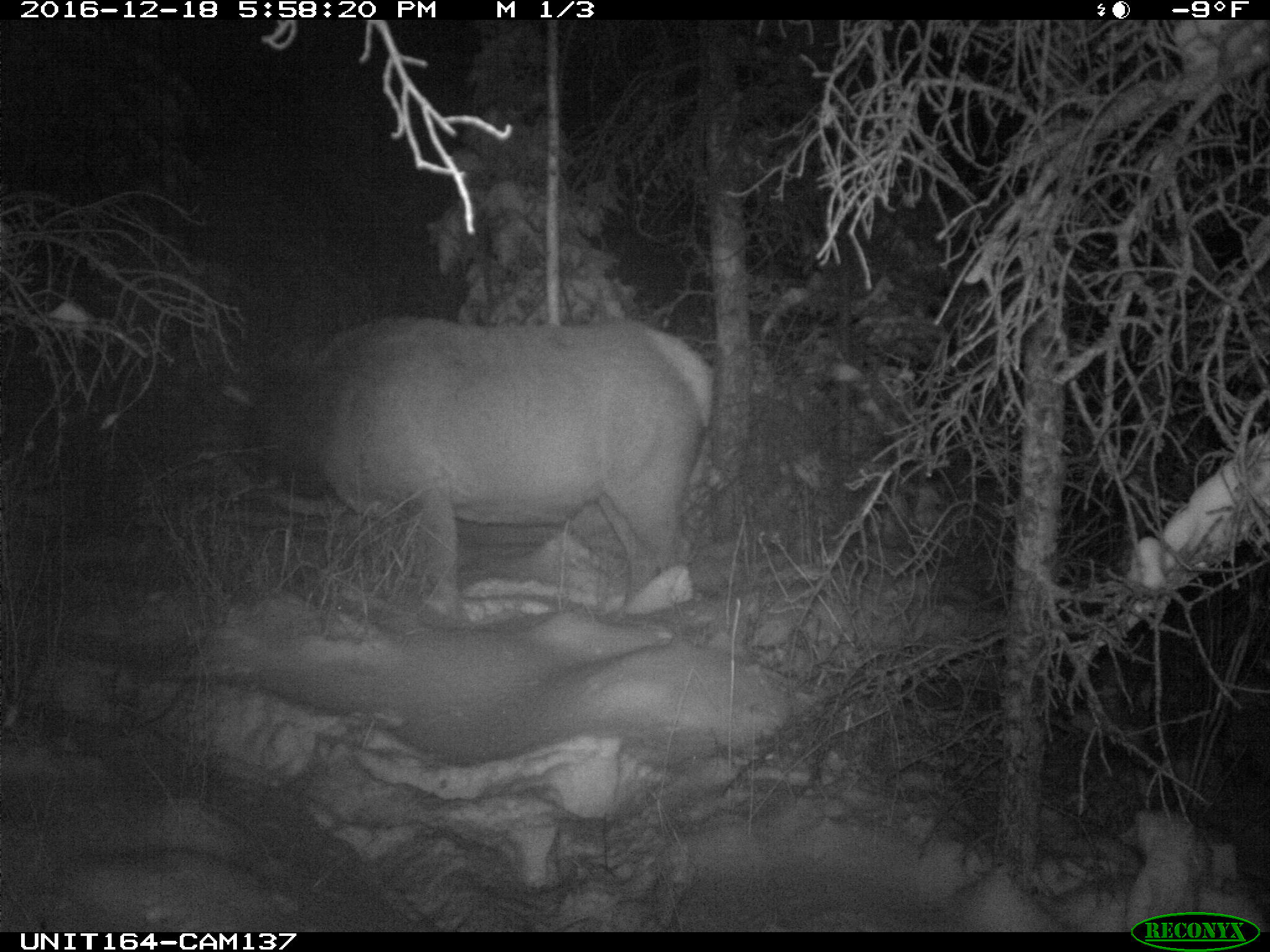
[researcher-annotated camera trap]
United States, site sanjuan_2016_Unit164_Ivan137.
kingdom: Animalia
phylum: Chordata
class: Mammalia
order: Artiodactyla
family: Cervidae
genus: Cervus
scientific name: Cervus elaphus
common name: red deer